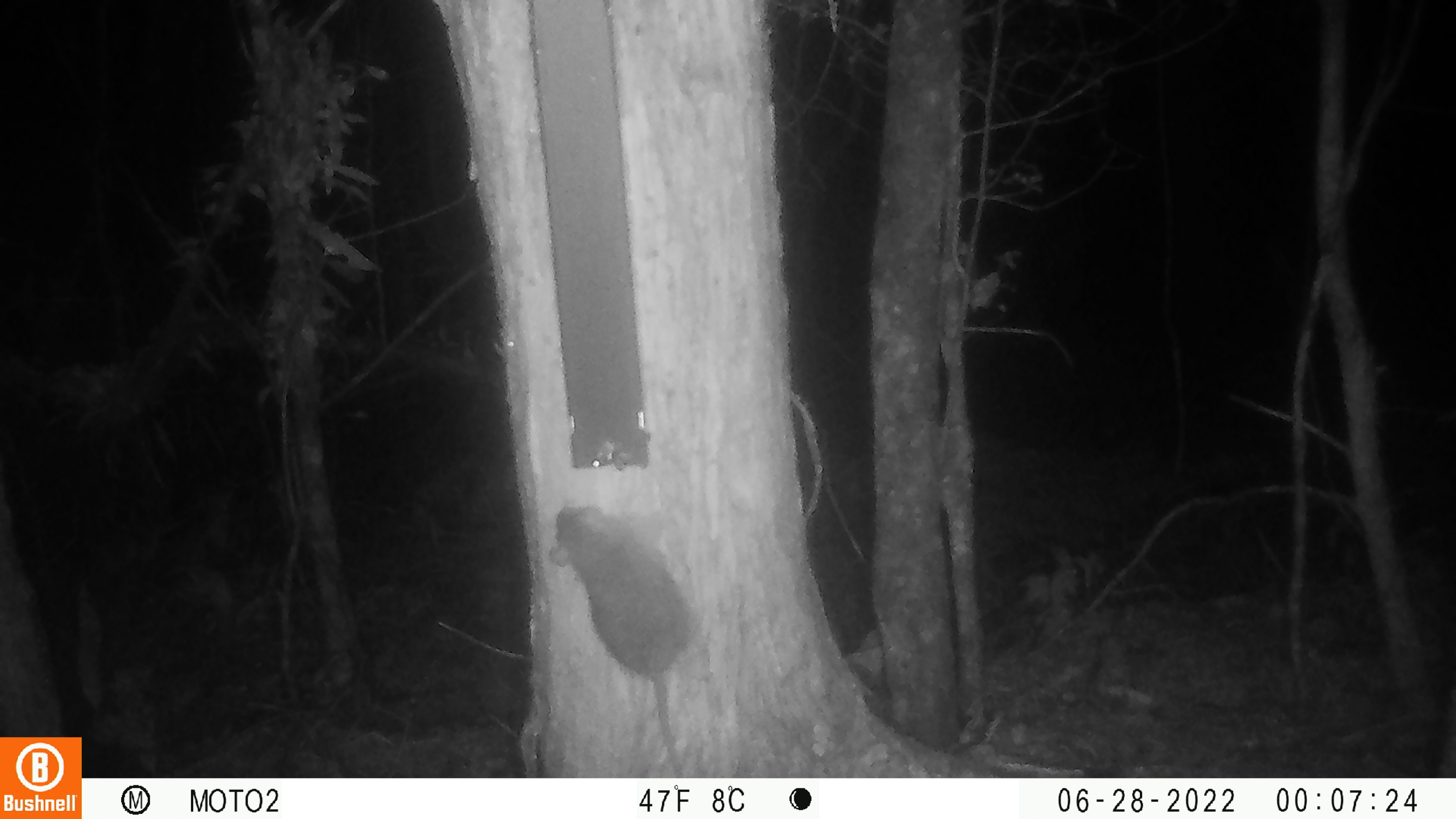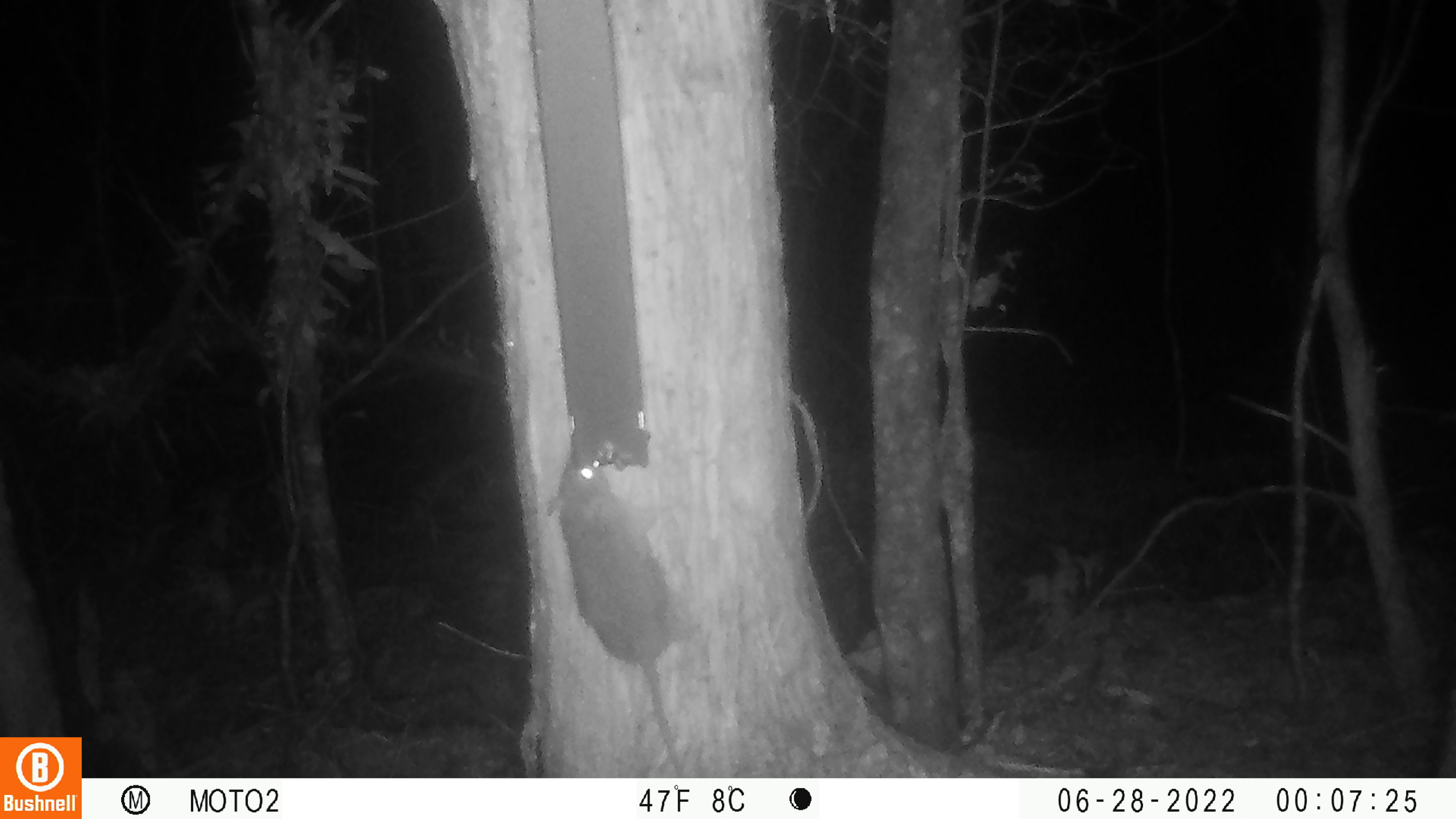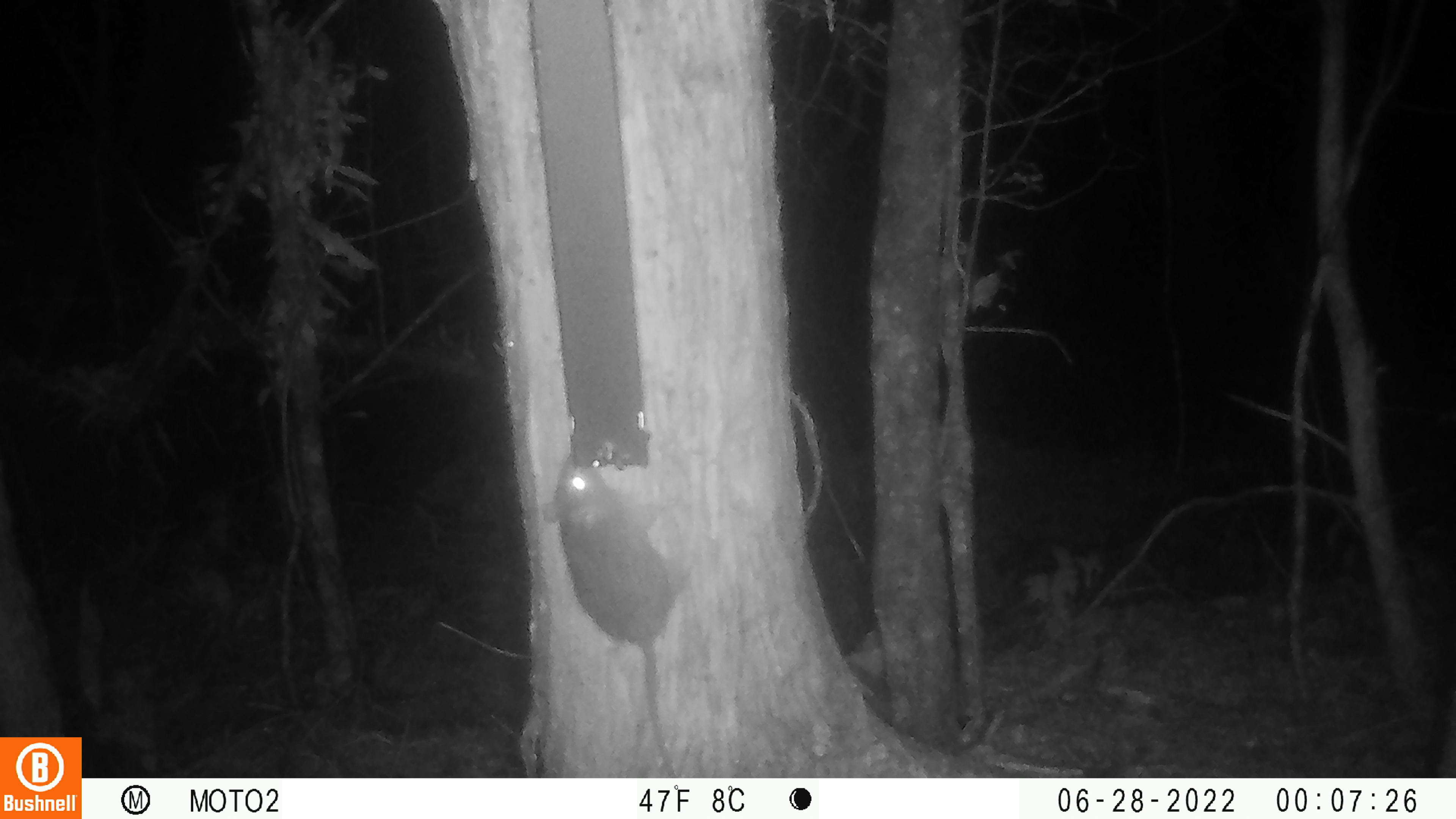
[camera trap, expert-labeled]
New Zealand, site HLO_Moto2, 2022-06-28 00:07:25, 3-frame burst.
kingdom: Animalia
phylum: Chordata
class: Mammalia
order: Rodentia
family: Muridae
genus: Rattus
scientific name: Rattus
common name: rat